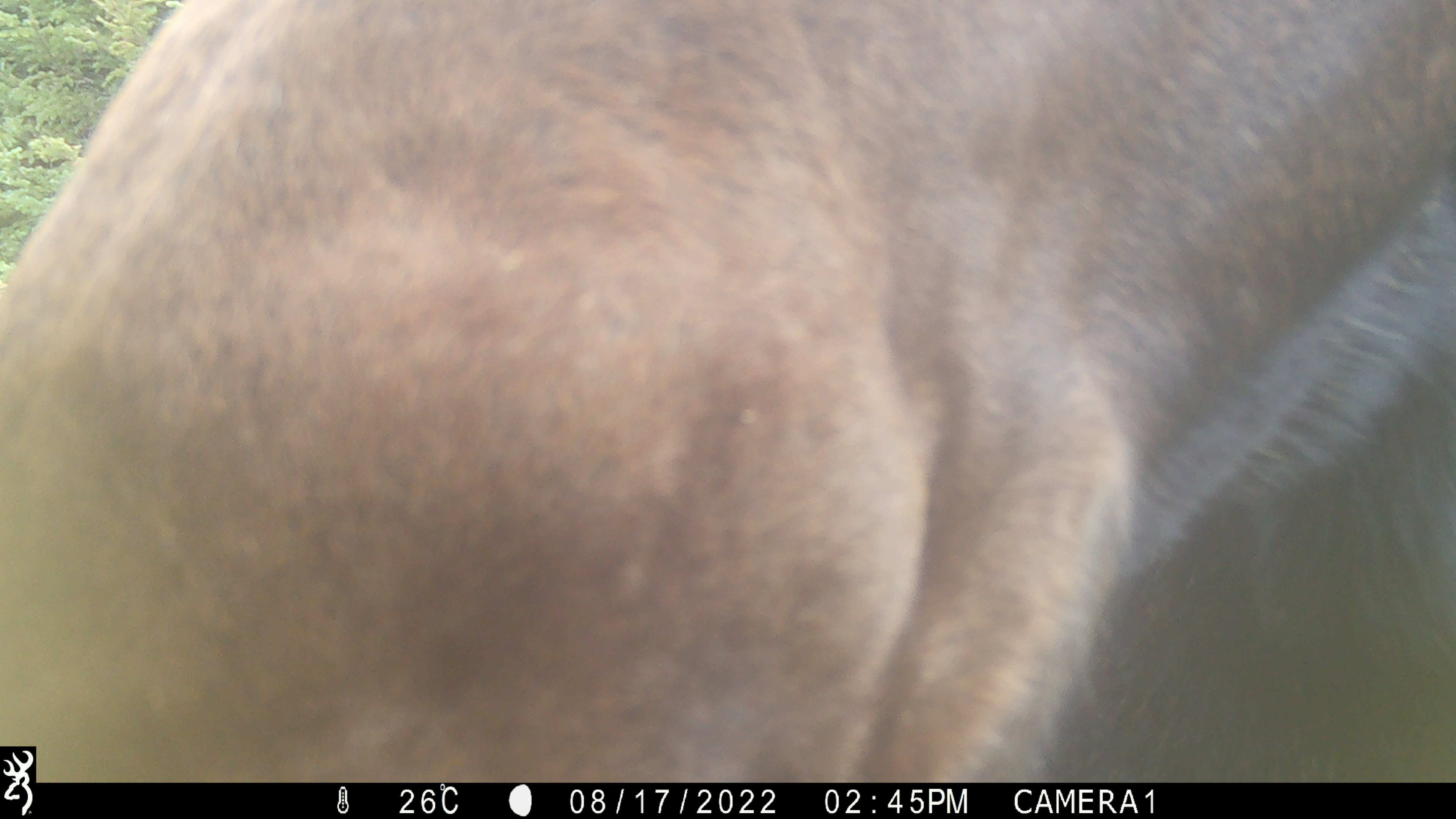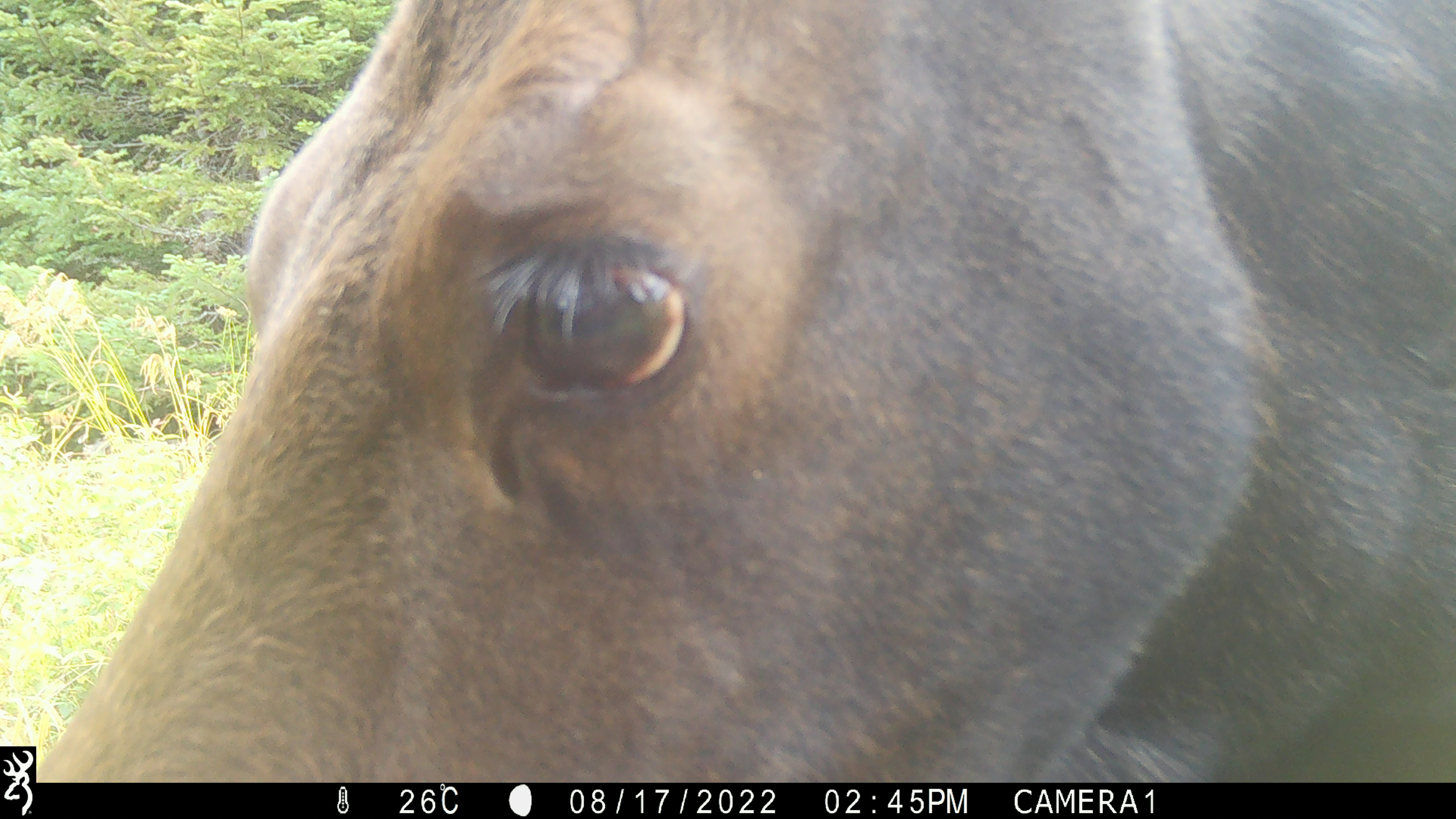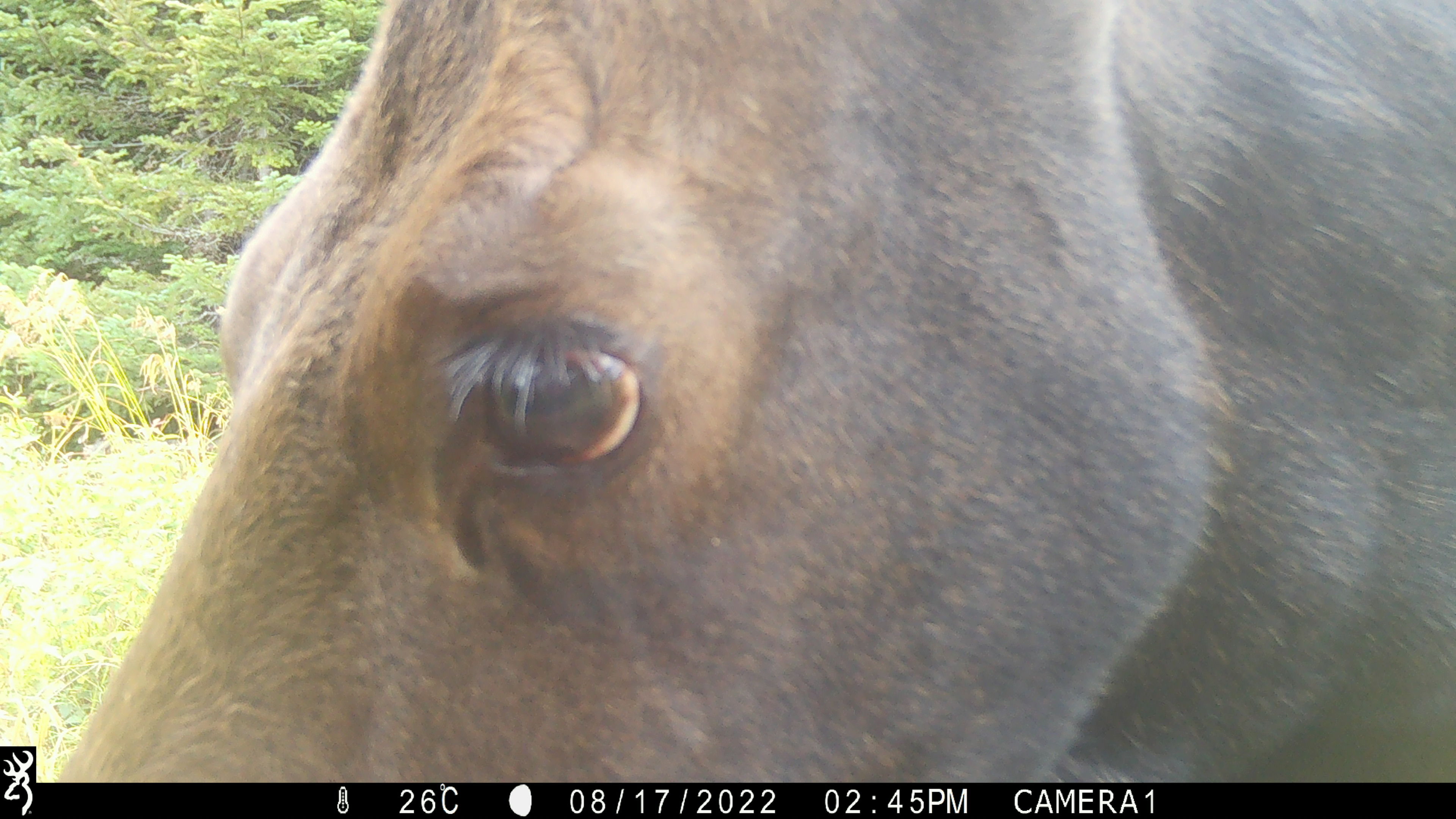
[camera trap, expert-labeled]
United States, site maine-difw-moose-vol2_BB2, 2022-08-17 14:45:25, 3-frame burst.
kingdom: Animalia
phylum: Chordata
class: Mammalia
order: Artiodactyla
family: Cervidae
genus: Alces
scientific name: Alces alces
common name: moose